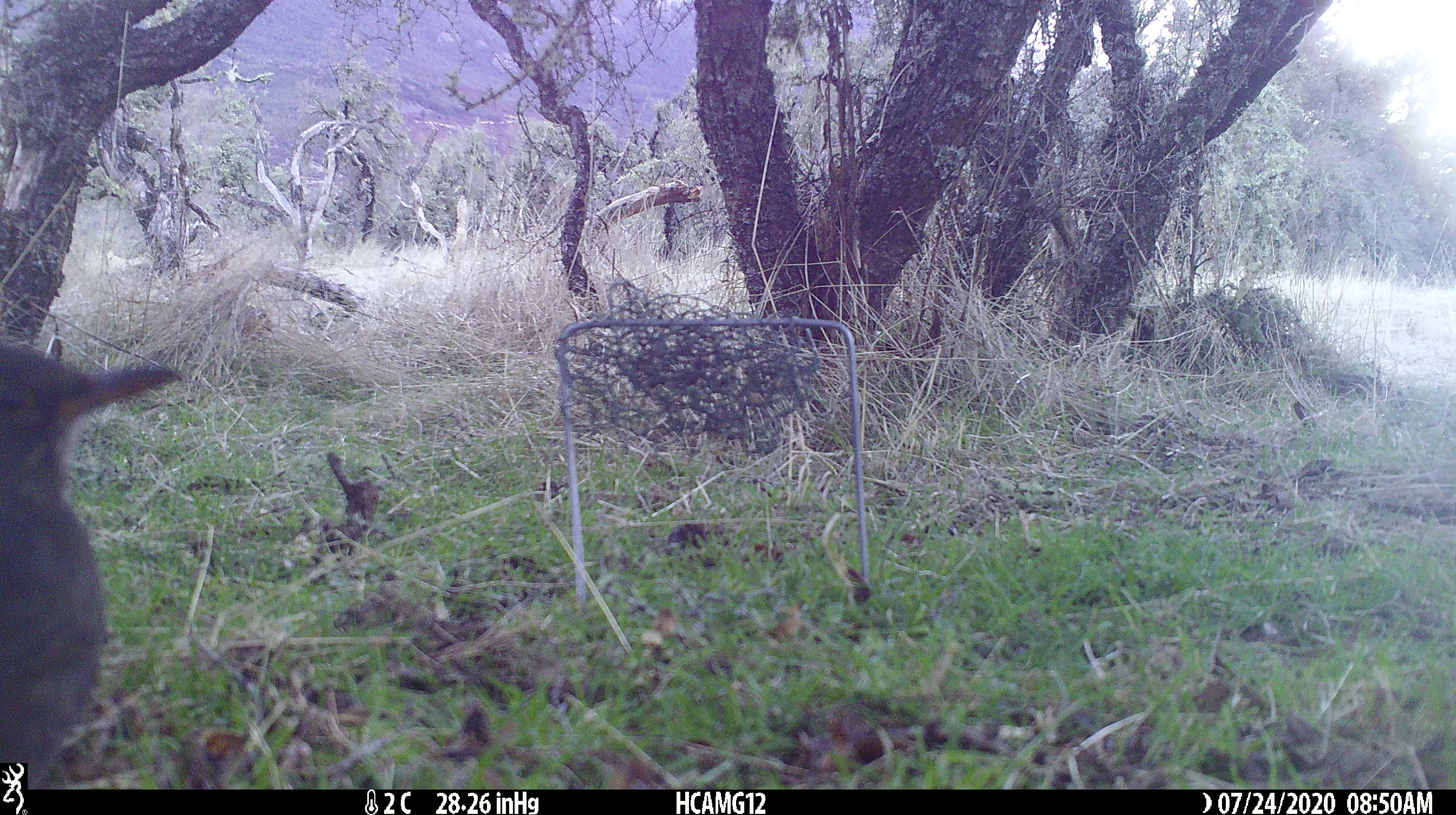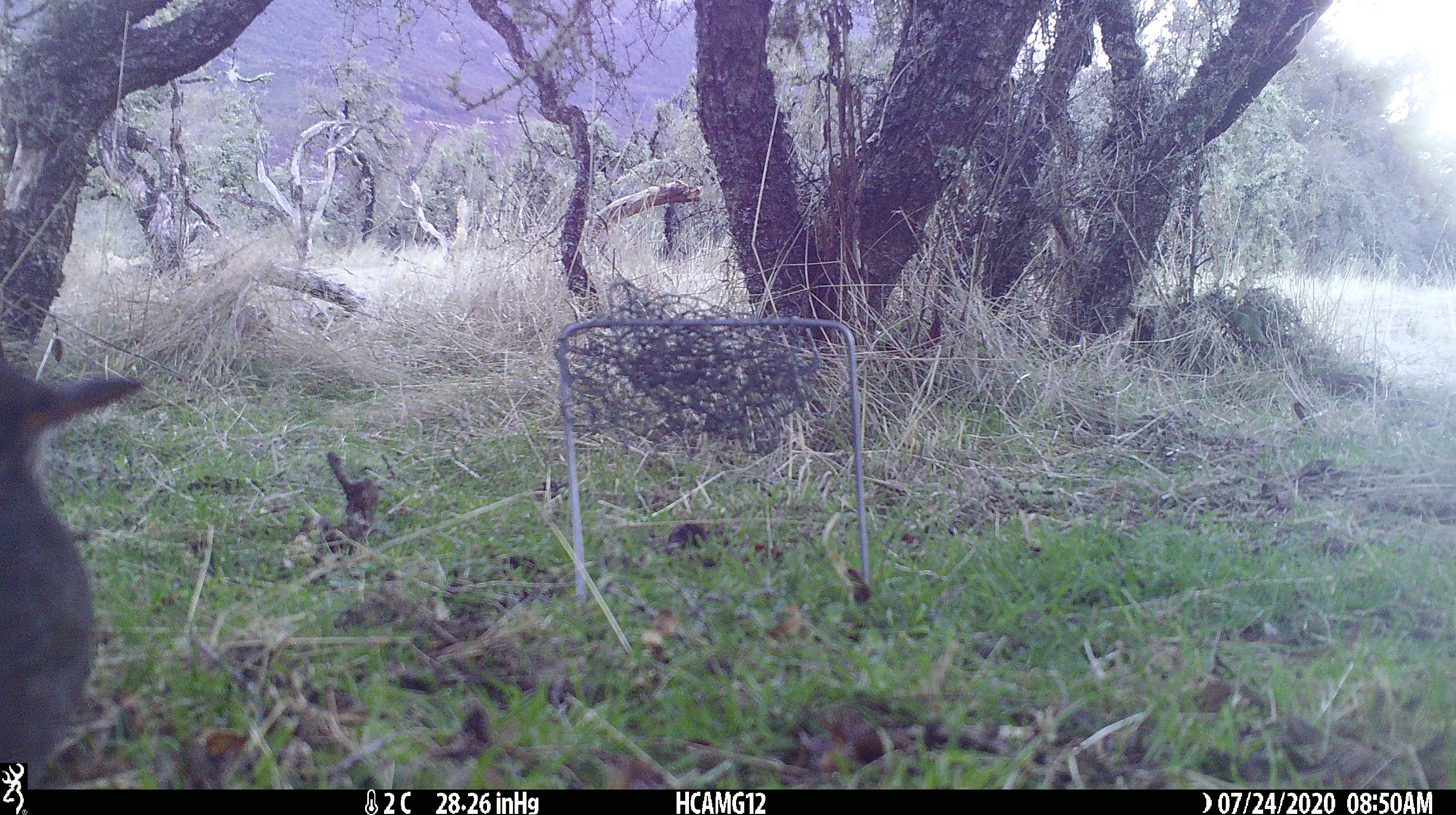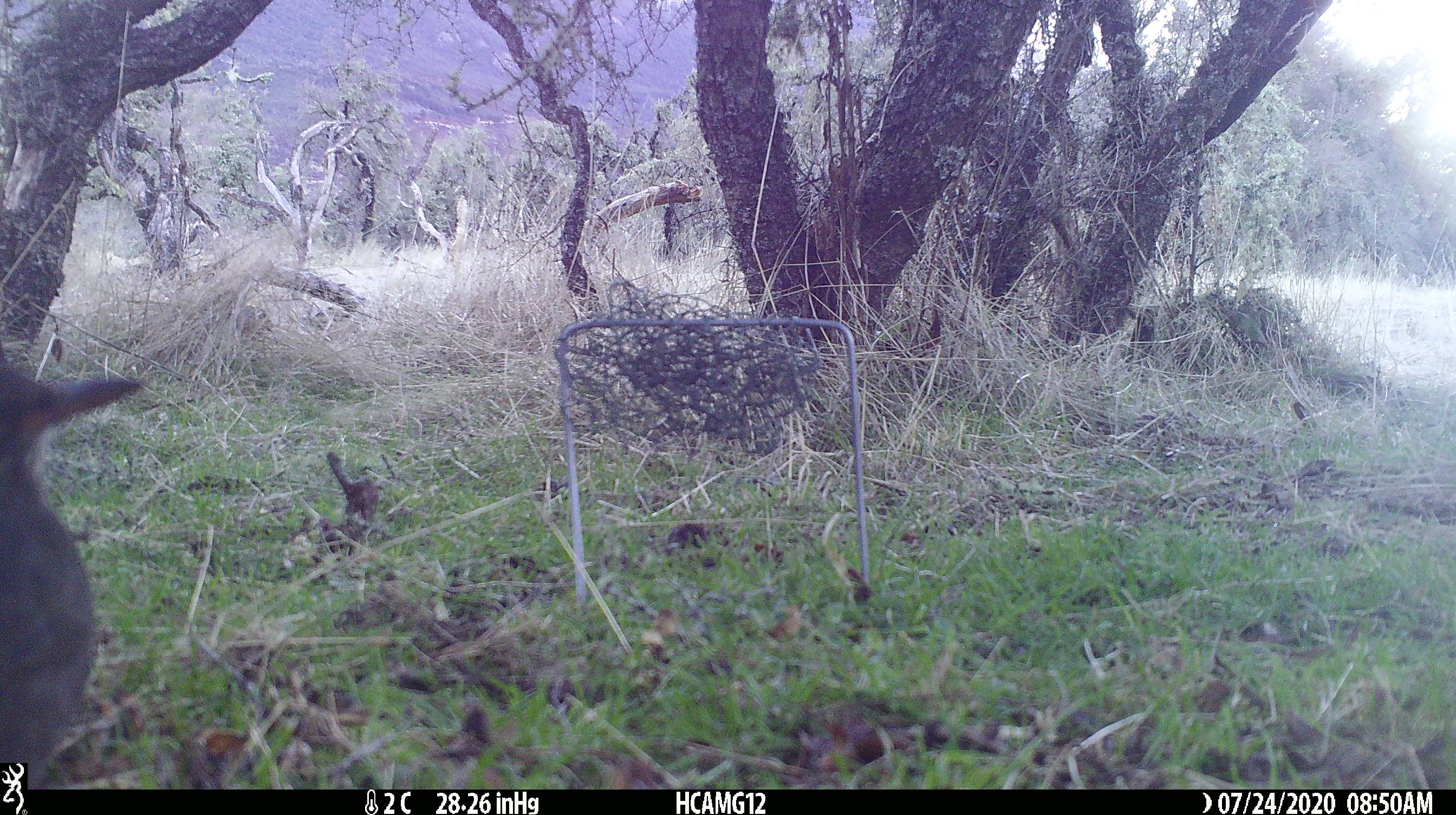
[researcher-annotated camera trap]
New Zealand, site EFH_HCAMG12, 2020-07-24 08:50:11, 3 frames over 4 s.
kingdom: Animalia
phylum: Chordata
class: Aves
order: Passeriformes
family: Turdidae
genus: Turdus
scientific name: Turdus merula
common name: eurasian blackbird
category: blackbird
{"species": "blackbird (eurasian blackbird) (Turdus merula)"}